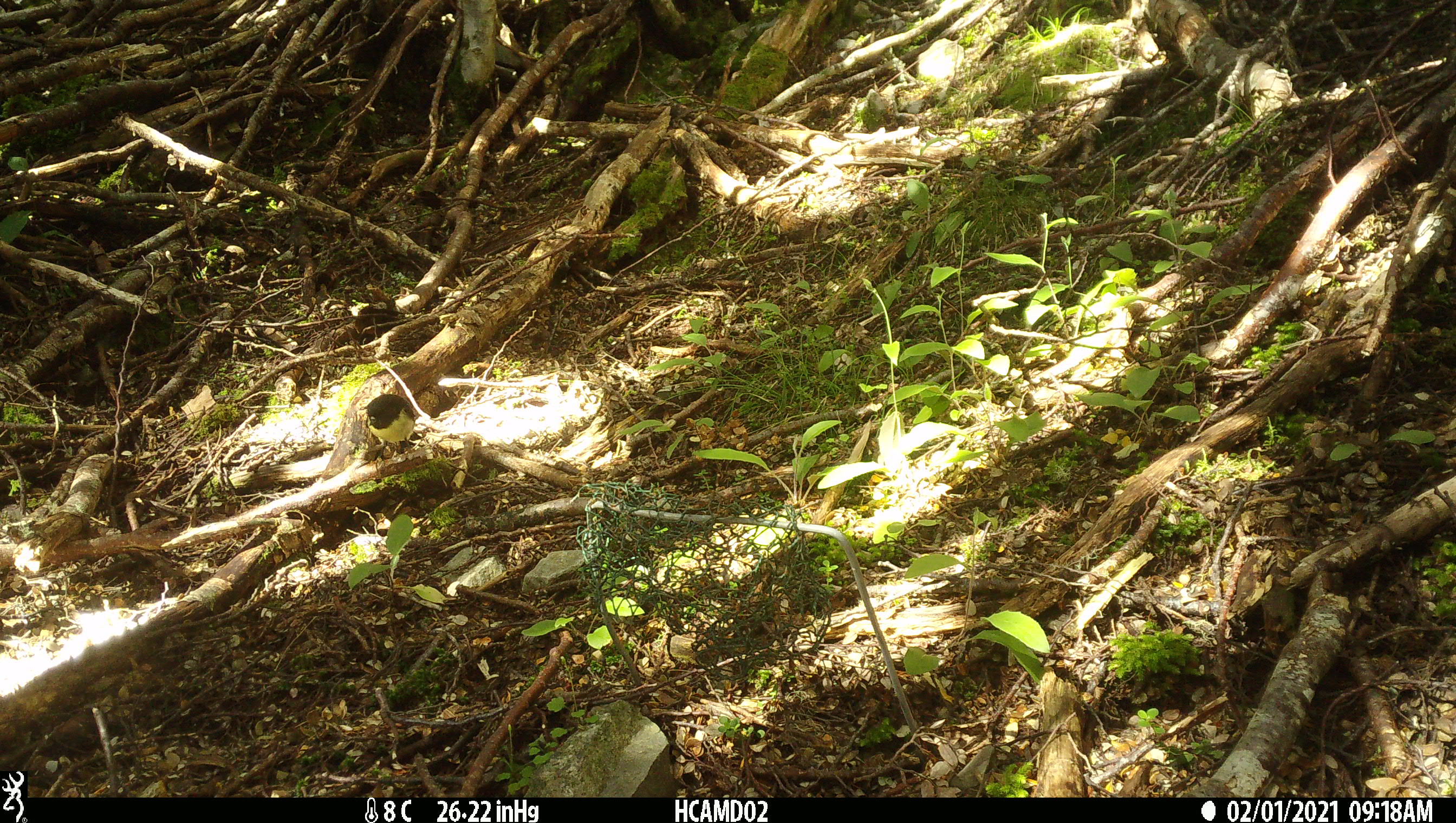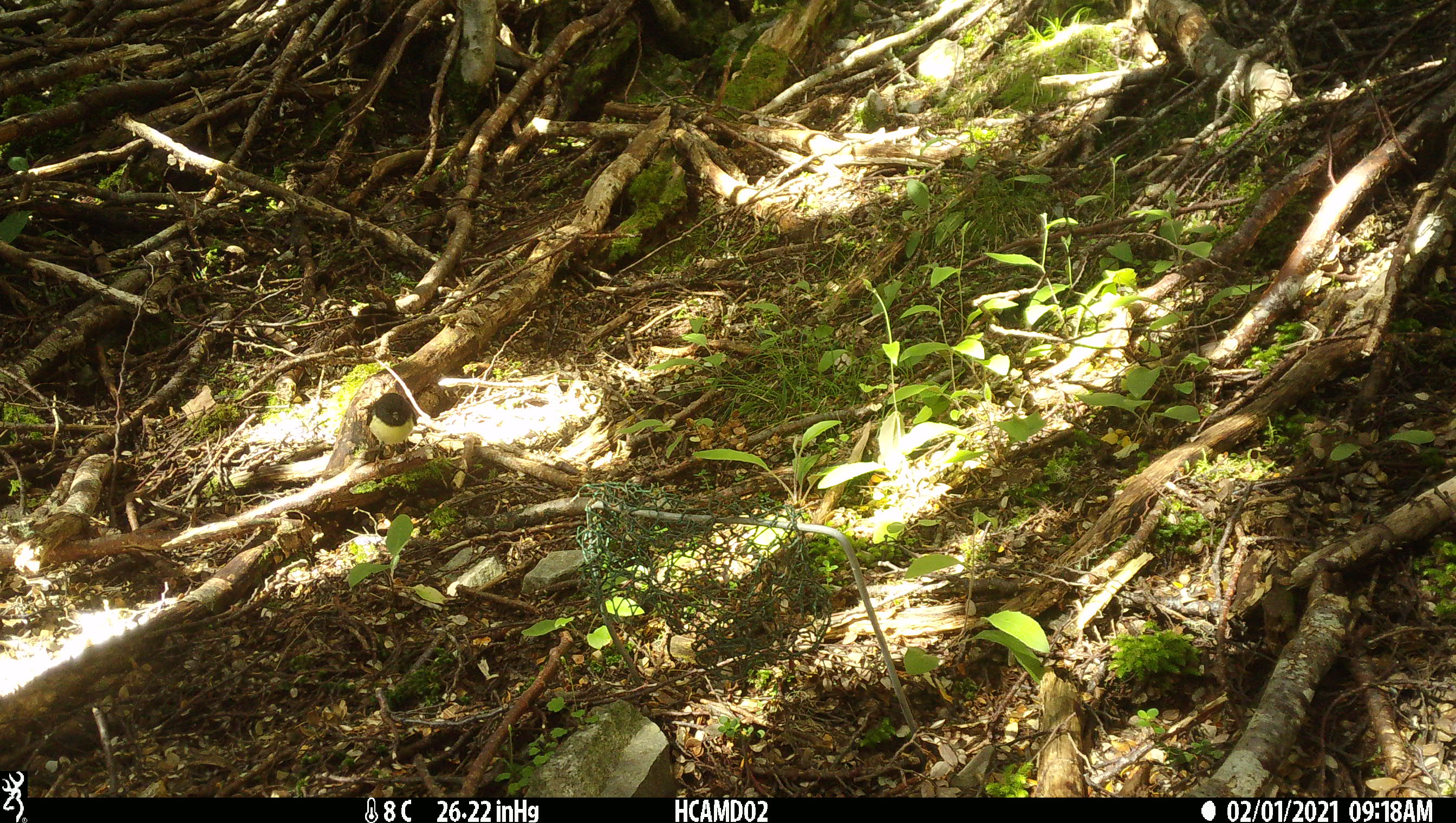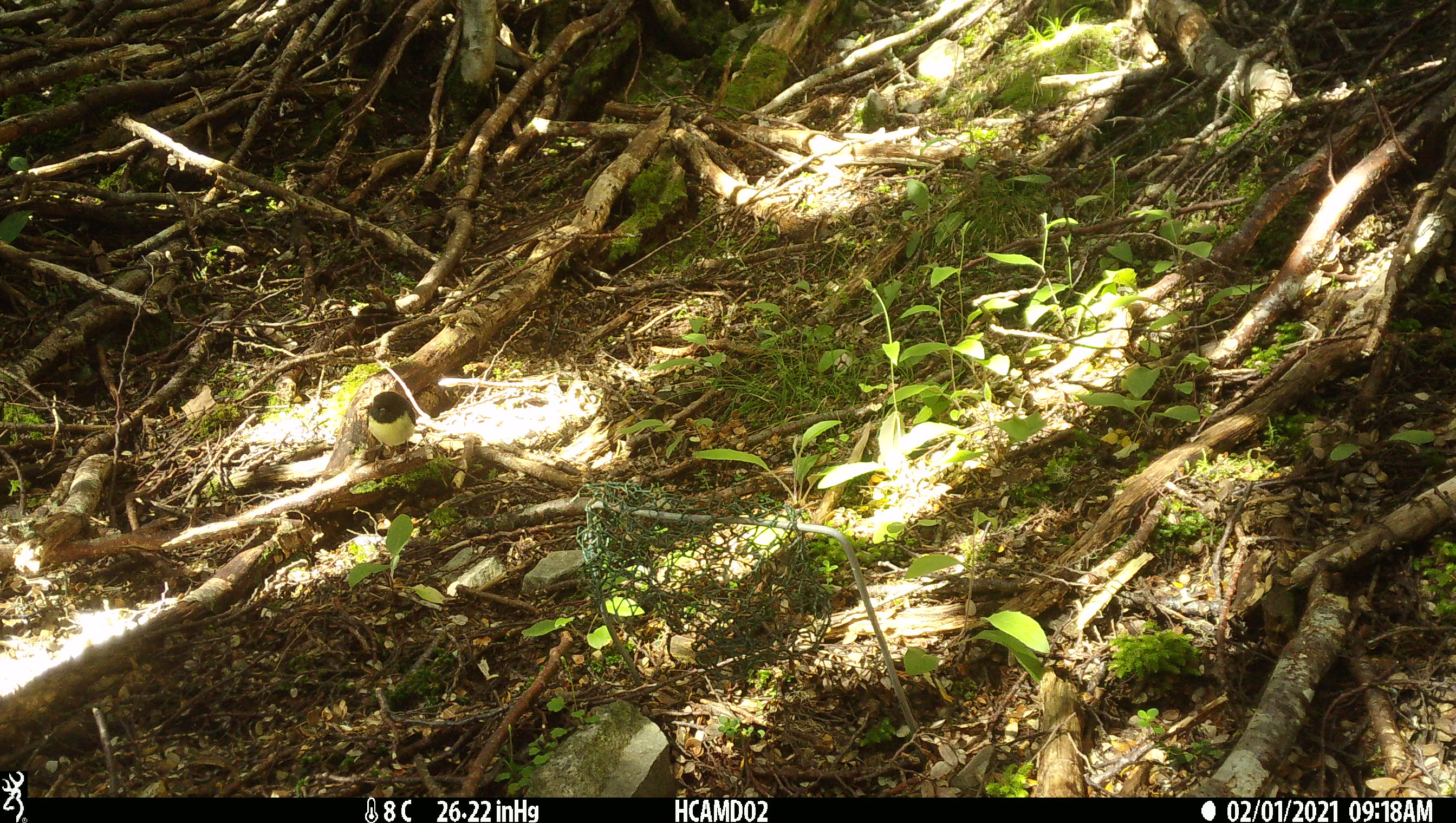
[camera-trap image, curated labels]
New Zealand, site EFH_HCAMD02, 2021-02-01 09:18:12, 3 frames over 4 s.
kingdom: Animalia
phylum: Chordata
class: Aves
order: Passeriformes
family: Petroicidae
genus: Petroica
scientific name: Petroica macrocephala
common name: tomtit